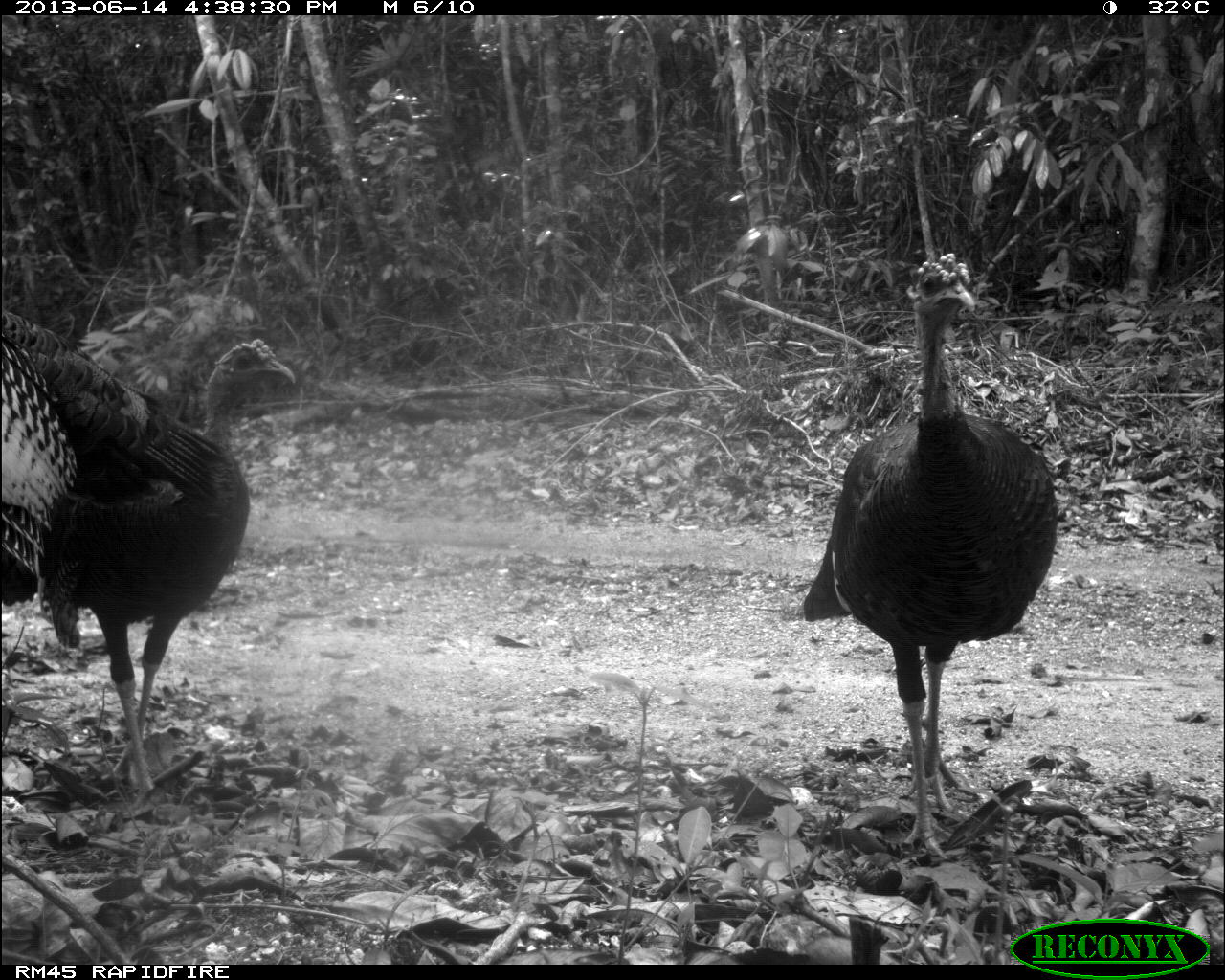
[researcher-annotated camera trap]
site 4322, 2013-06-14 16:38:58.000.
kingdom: Animalia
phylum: Chordata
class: Aves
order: Galliformes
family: Phasianidae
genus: Meleagris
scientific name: Meleagris ocellata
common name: ocellated turkey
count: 3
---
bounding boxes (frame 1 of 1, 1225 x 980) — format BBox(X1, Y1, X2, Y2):
meleagris ocellata: BBox(796, 248, 1060, 859); BBox(47, 334, 297, 794); BBox(0, 301, 226, 608)